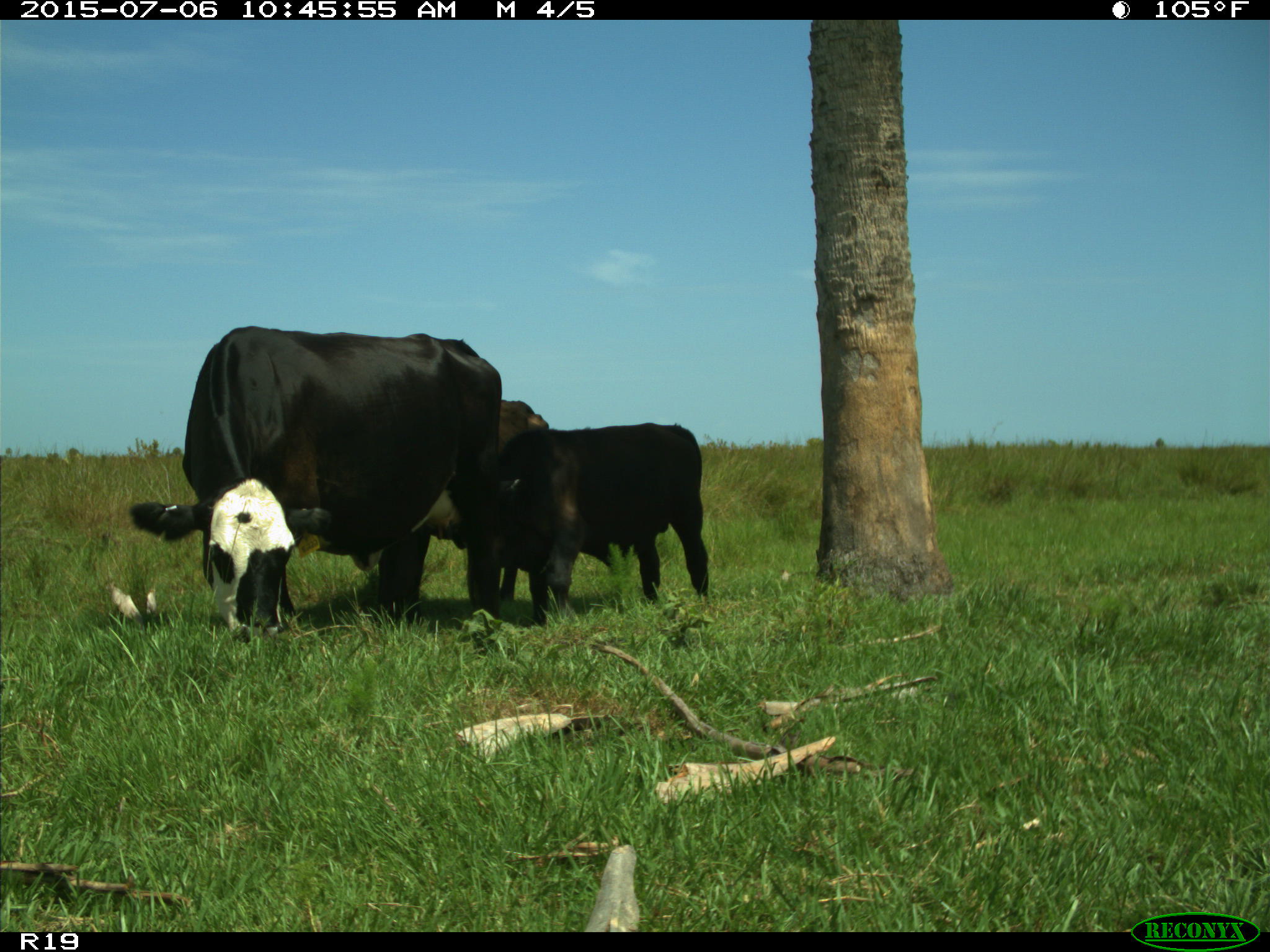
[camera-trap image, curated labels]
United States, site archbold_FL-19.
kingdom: Animalia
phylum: Chordata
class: Mammalia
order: Artiodactyla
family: Bovidae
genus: Bos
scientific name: Bos taurus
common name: domestic cow